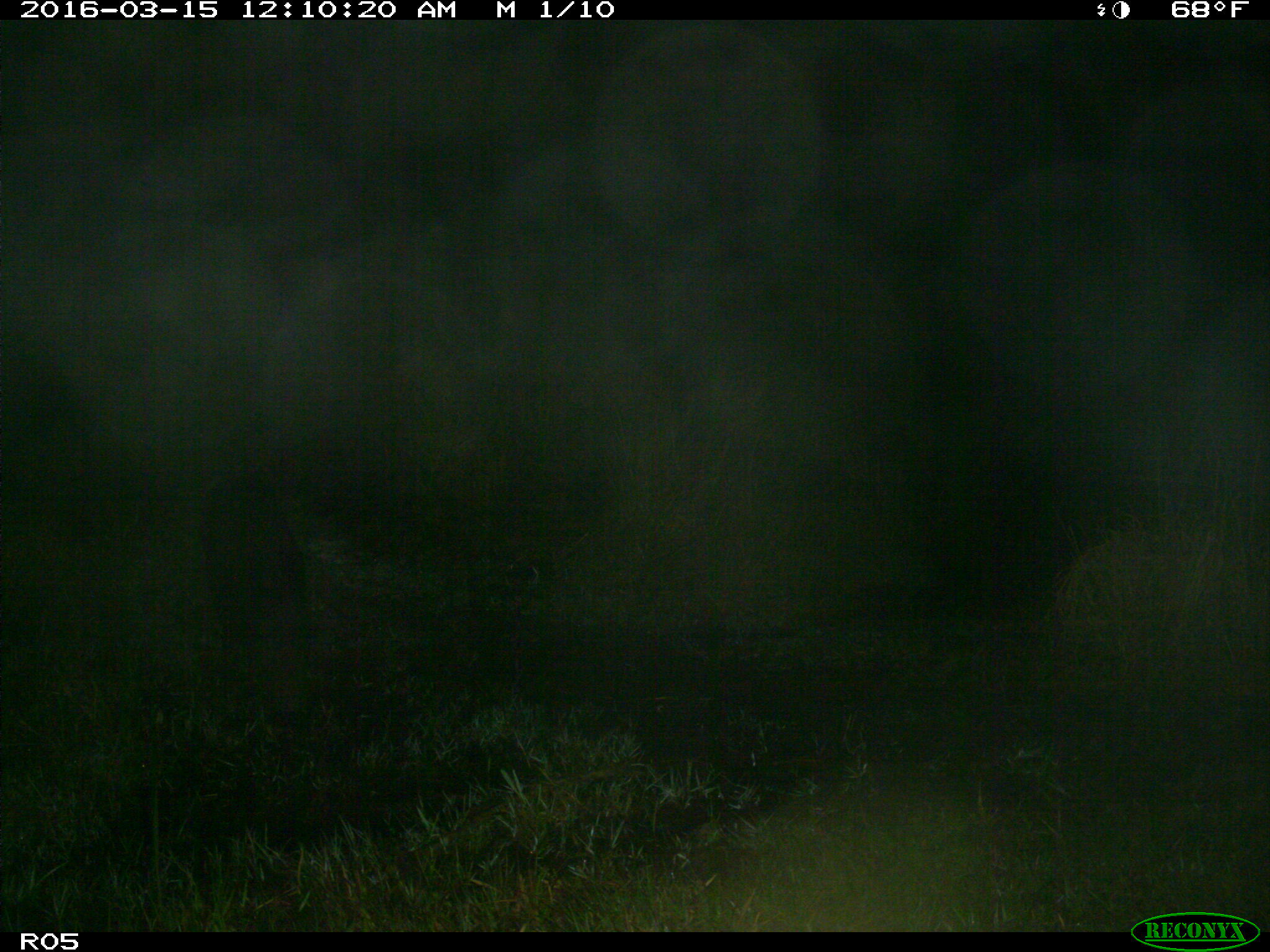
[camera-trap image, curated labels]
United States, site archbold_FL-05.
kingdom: Animalia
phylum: Chordata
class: Mammalia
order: Artiodactyla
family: Suidae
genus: Sus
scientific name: Sus scrofa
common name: wild boar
Sus scrofa (wild boar).